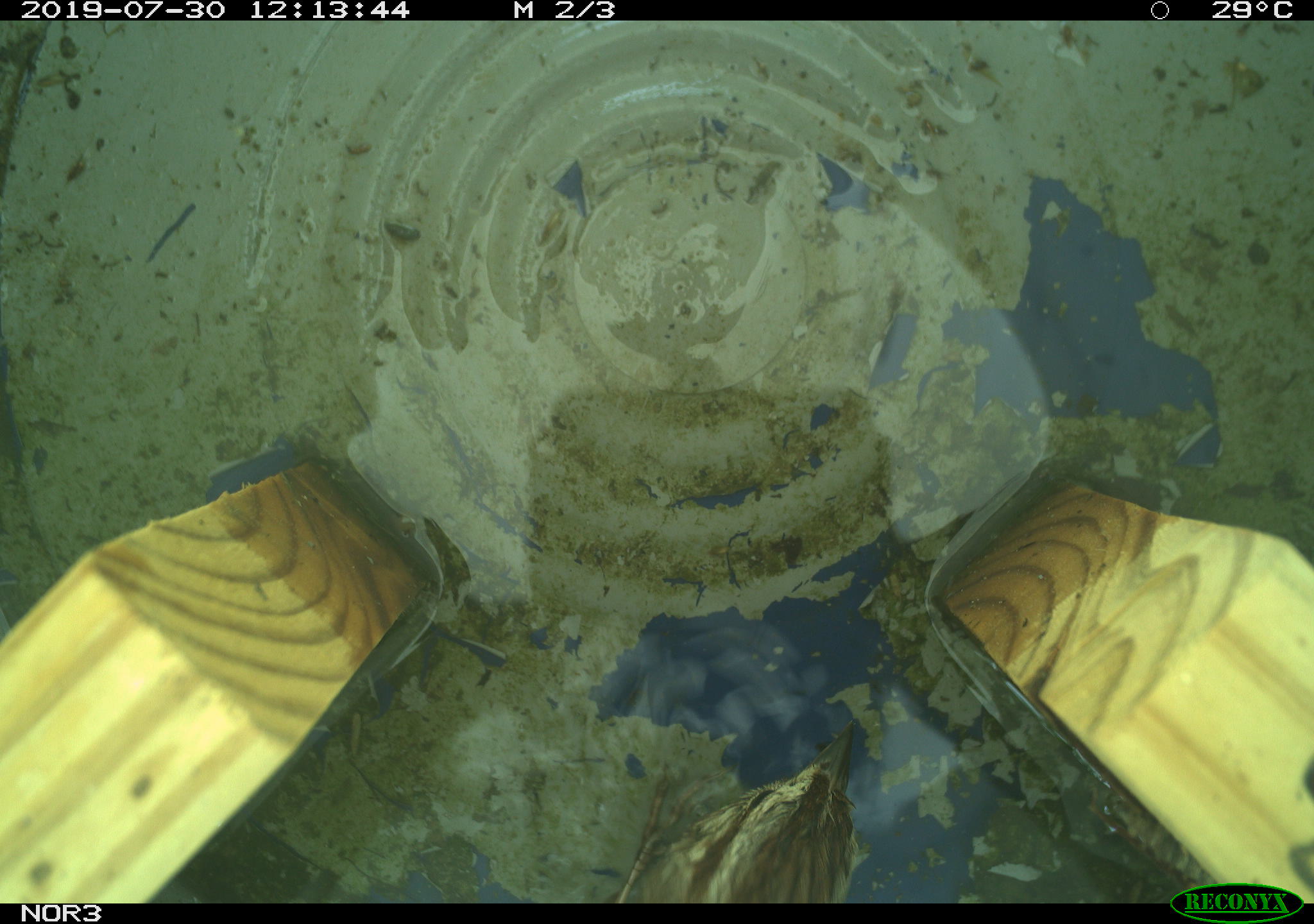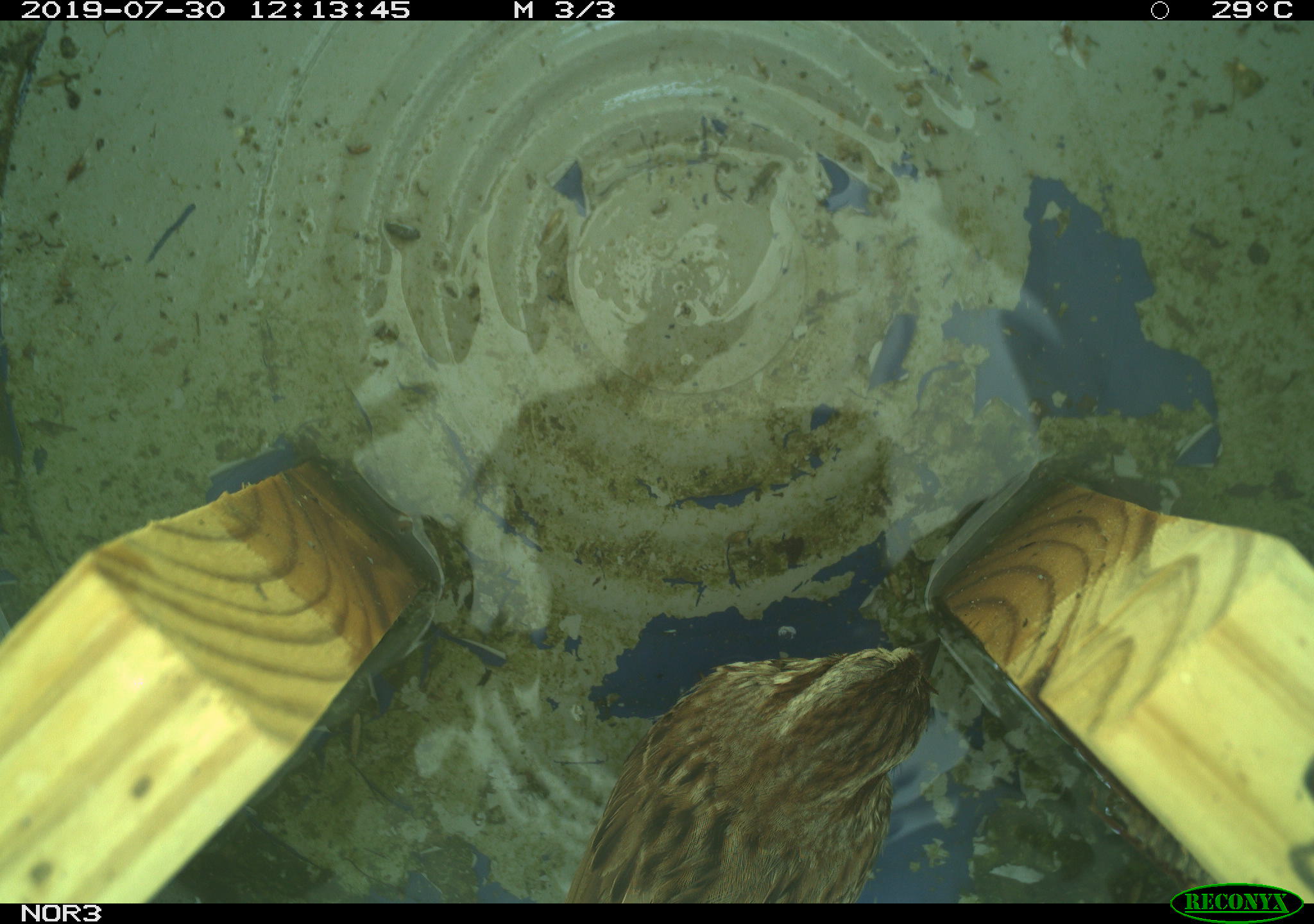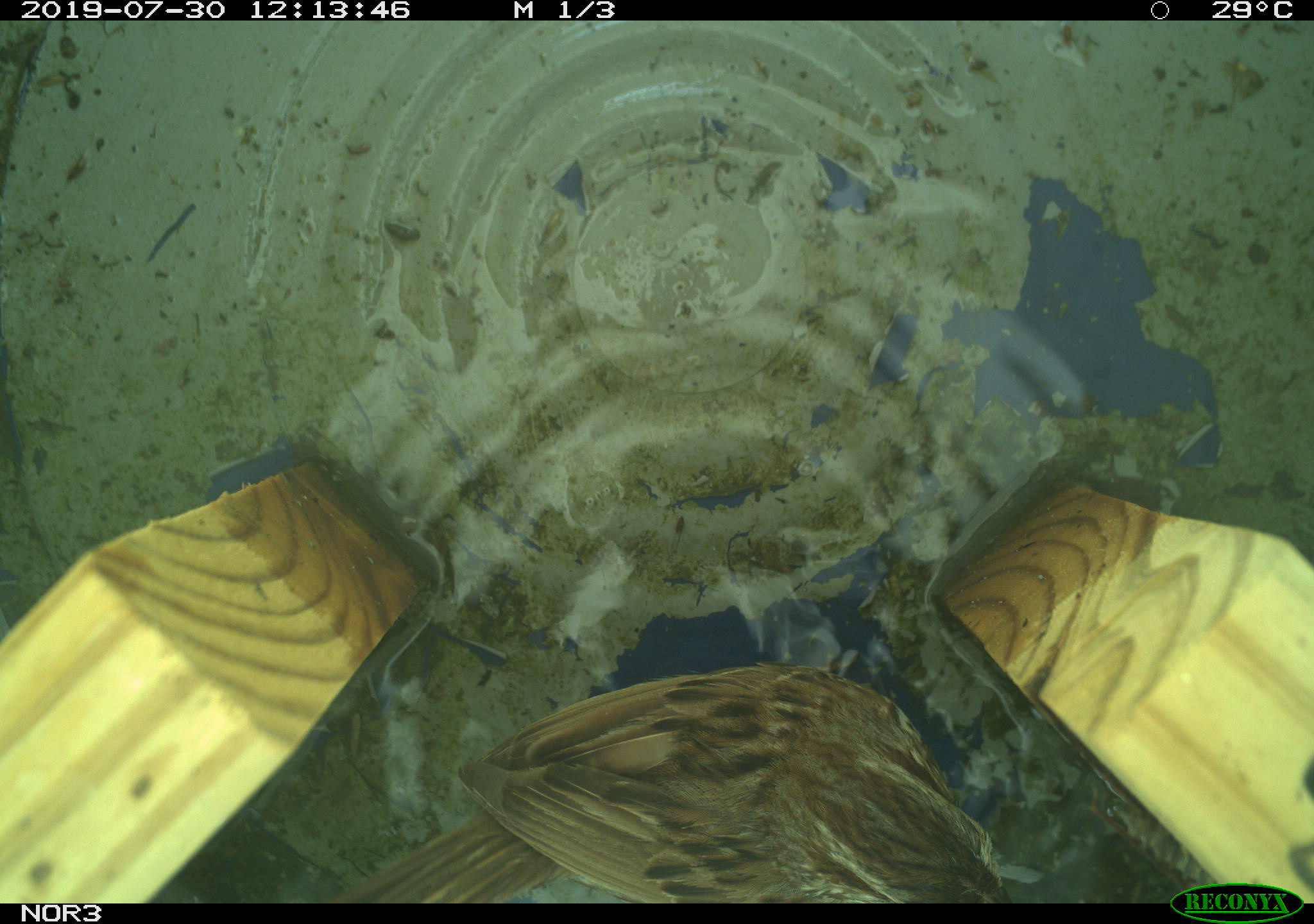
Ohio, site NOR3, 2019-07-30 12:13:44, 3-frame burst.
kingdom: Animalia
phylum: Chordata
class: Aves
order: Passeriformes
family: Passerellidae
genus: Melospiza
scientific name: Melospiza melodia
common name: song sparrow